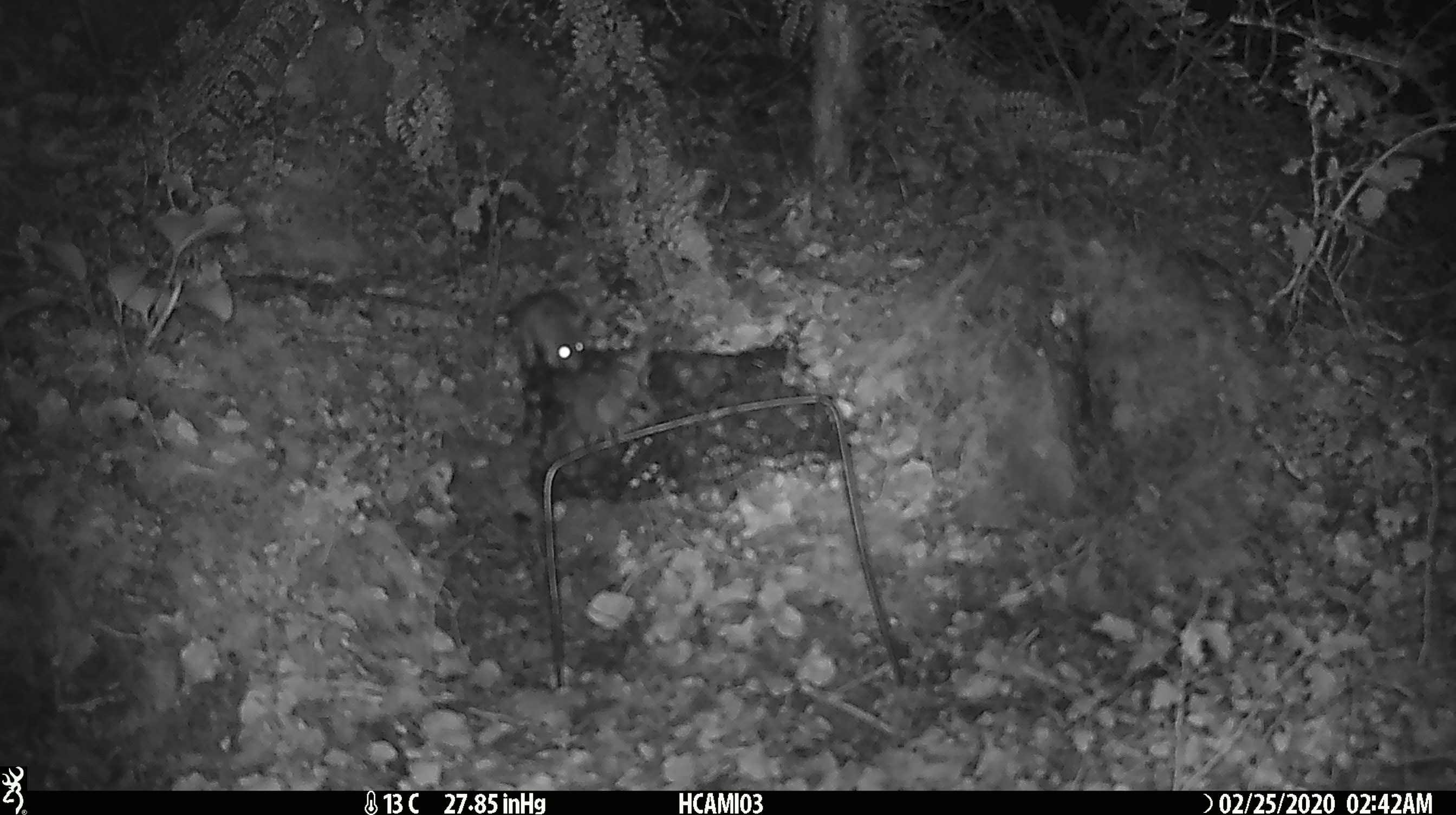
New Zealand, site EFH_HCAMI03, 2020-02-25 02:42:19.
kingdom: Animalia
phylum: Chordata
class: Mammalia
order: Rodentia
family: Muridae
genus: Mus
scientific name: Mus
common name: mouse